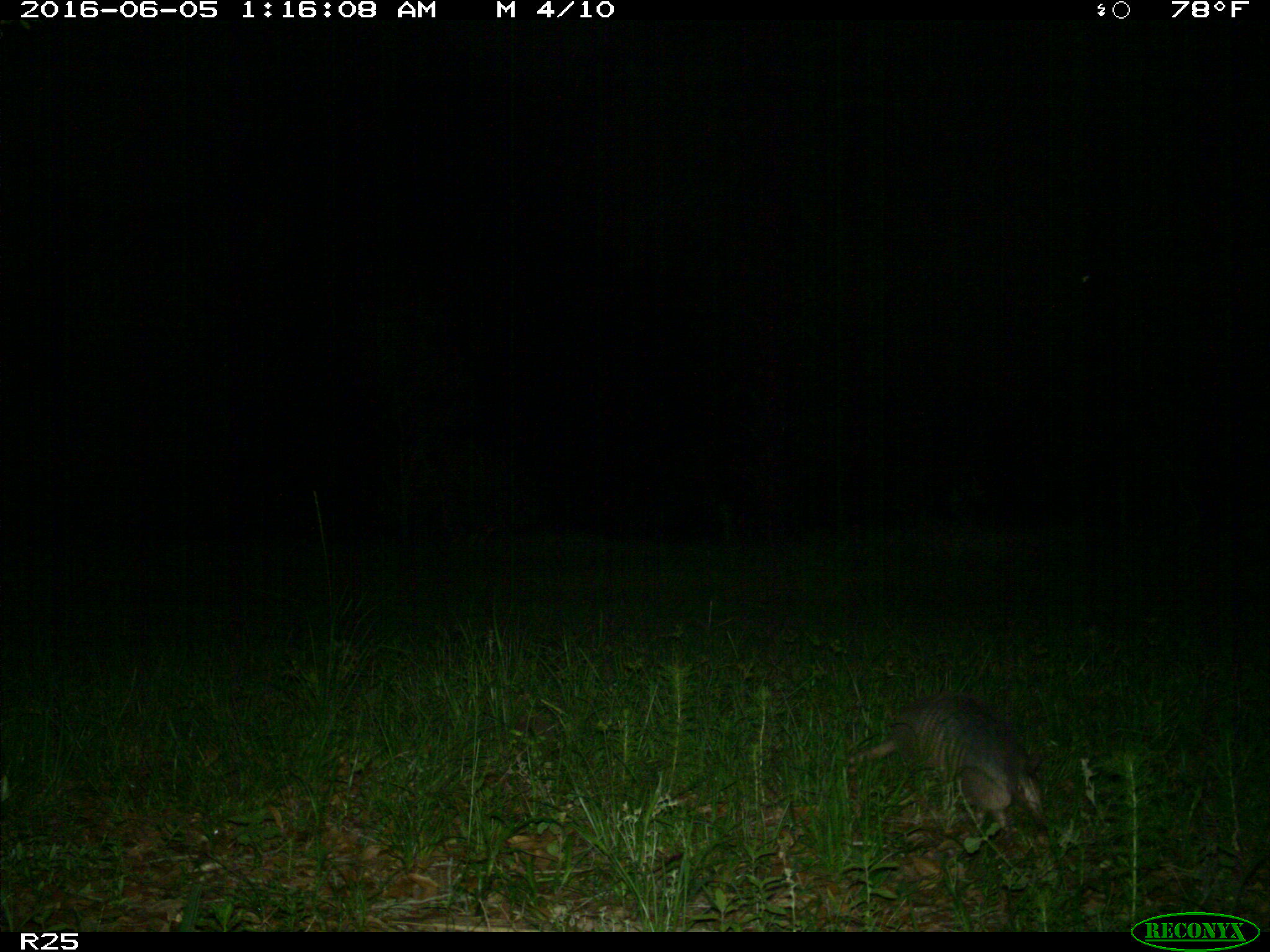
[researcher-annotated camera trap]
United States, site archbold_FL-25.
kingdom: Animalia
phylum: Chordata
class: Mammalia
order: Cingulata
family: Dasypodidae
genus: Dasypus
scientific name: Dasypus novemcinctus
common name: nine-banded armadillo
Dasypus novemcinctus (nine-banded armadillo).